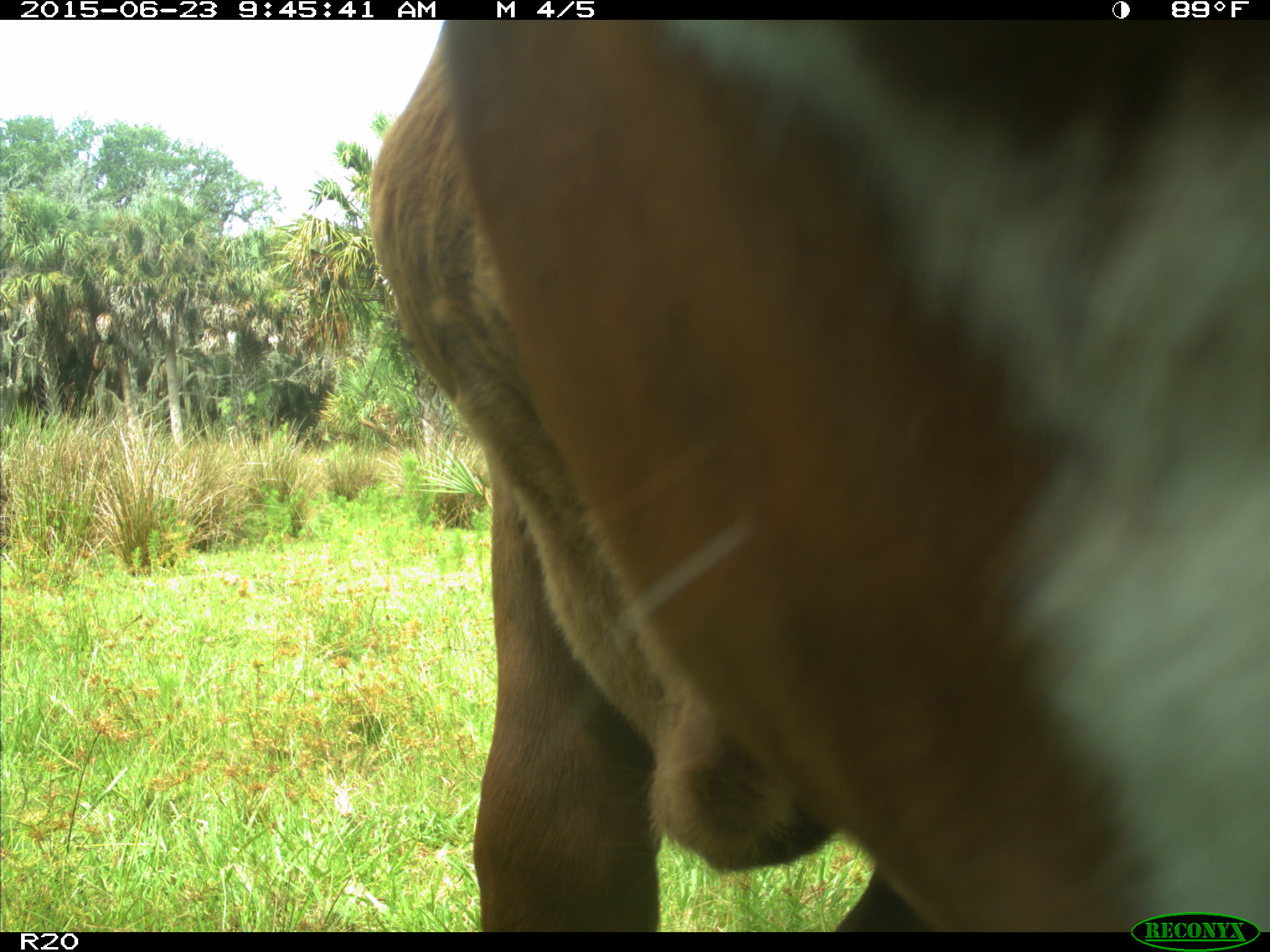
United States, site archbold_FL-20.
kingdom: Animalia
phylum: Chordata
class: Mammalia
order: Artiodactyla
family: Bovidae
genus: Bos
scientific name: Bos taurus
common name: domestic cow